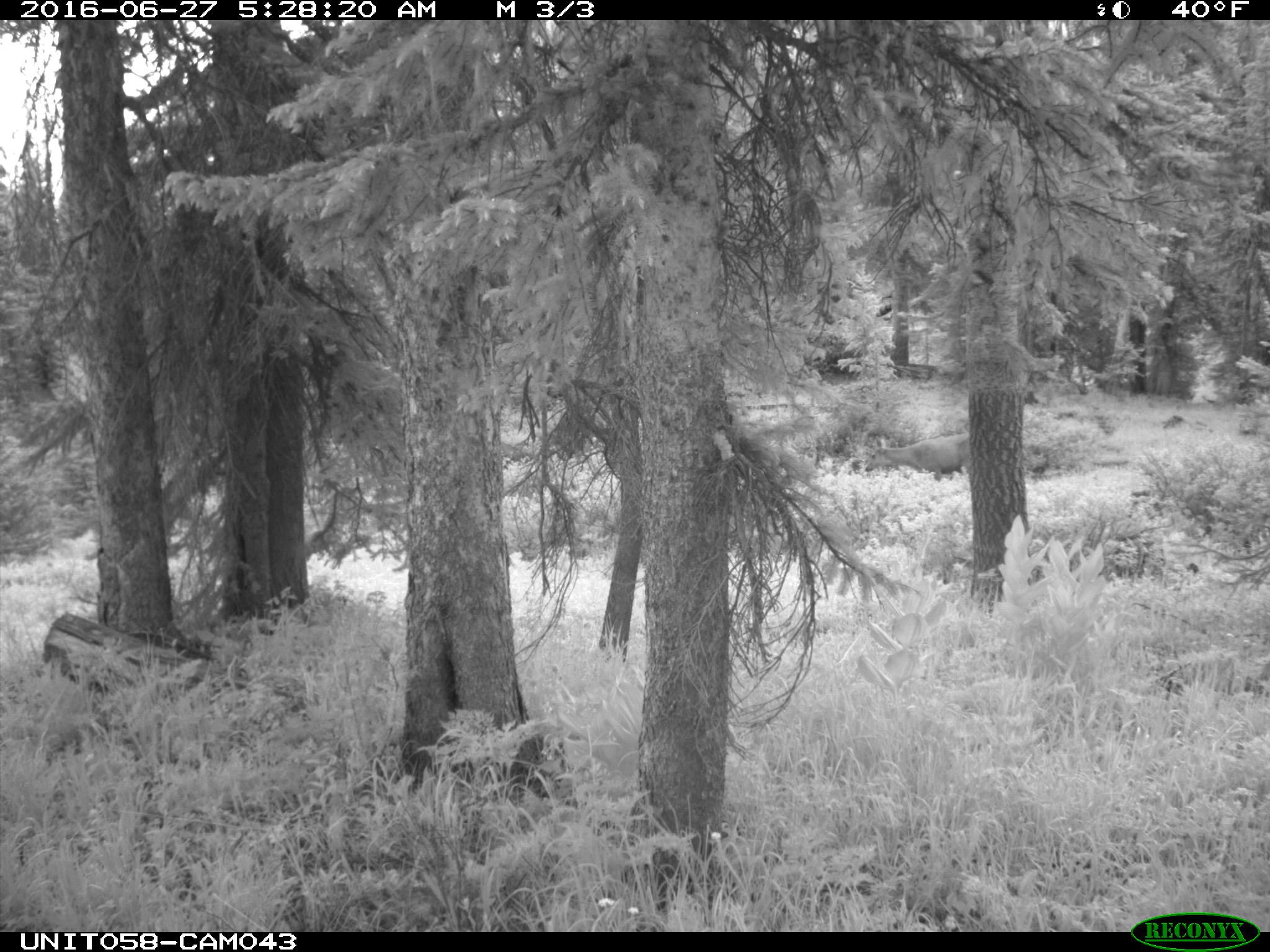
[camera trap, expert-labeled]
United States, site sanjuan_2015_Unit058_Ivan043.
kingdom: Animalia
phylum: Chordata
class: Mammalia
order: Artiodactyla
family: Cervidae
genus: Odocoileus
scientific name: Odocoileus hemionus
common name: mule deer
Odocoileus hemionus (mule deer).